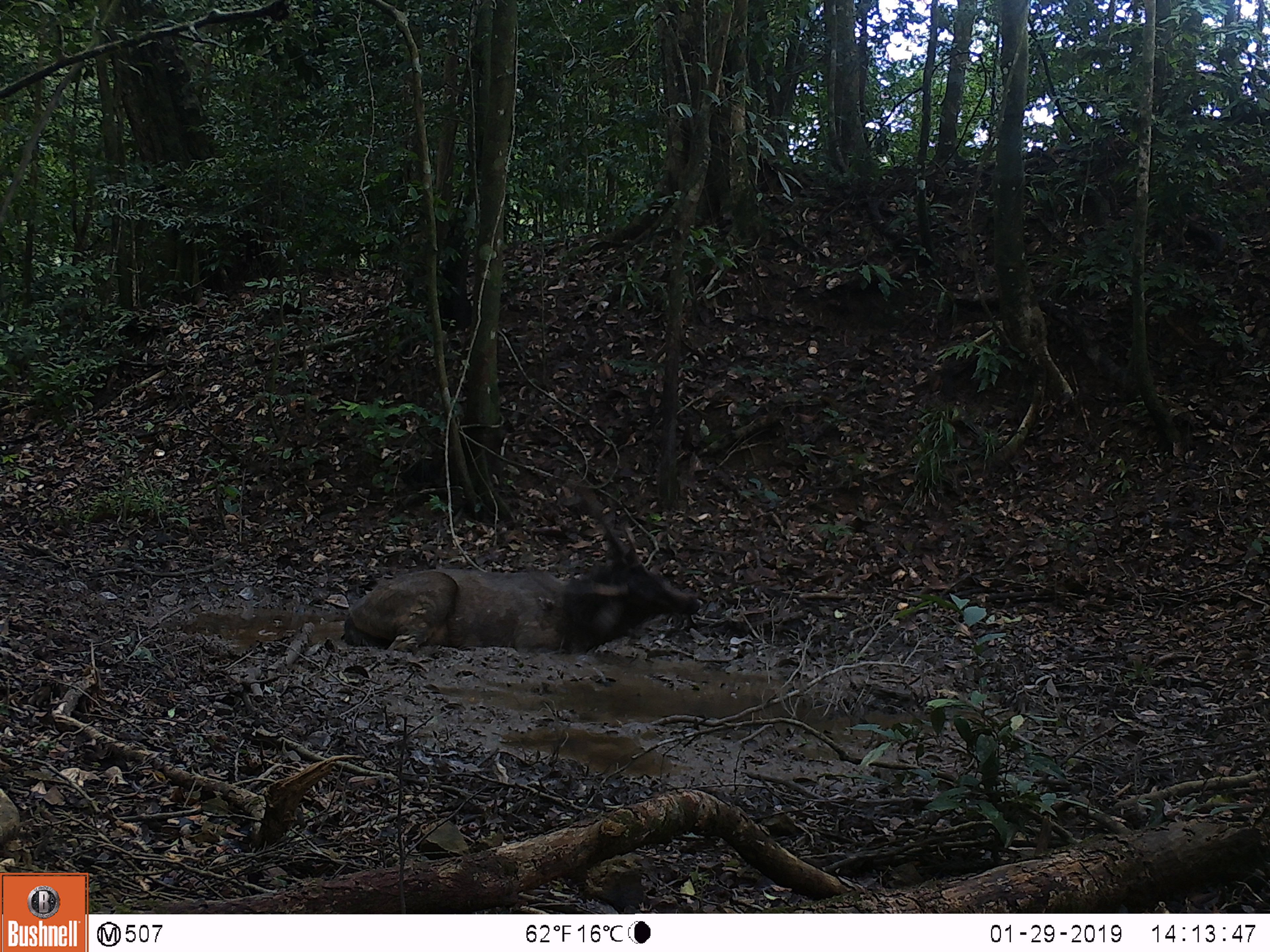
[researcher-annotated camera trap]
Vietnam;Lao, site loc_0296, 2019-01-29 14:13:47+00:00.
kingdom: Animalia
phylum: Chordata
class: Mammalia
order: Artiodactyla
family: Cervidae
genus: Rusa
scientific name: Rusa unicolor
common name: sambar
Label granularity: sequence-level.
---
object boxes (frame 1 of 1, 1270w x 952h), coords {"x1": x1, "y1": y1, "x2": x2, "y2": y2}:
sambar: {"x1": 342, "y1": 471, "x2": 702, "y2": 655}